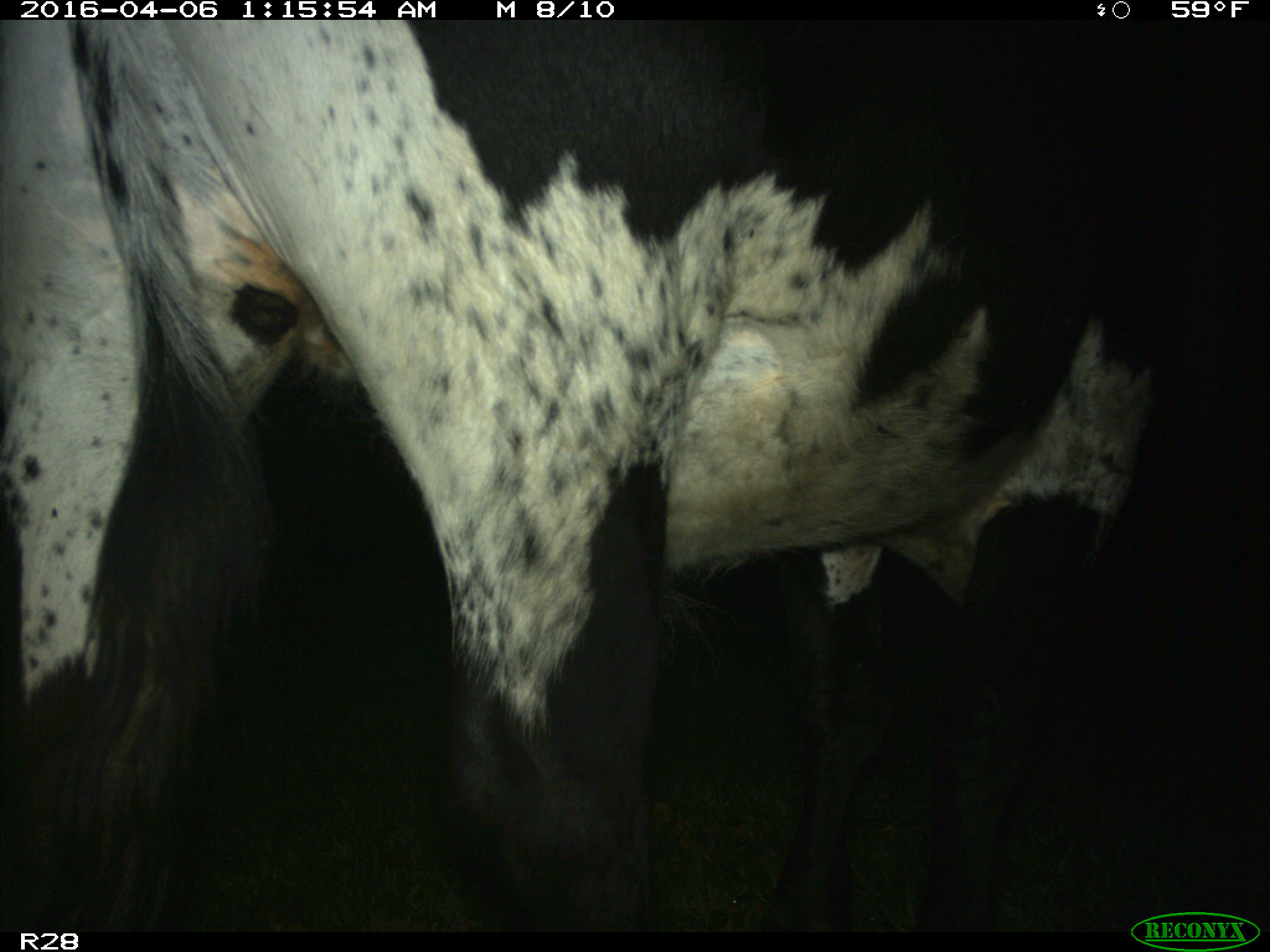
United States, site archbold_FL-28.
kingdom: Animalia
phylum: Chordata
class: Mammalia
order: Artiodactyla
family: Bovidae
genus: Bos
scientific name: Bos taurus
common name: domestic cow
Bos taurus (domestic cow).